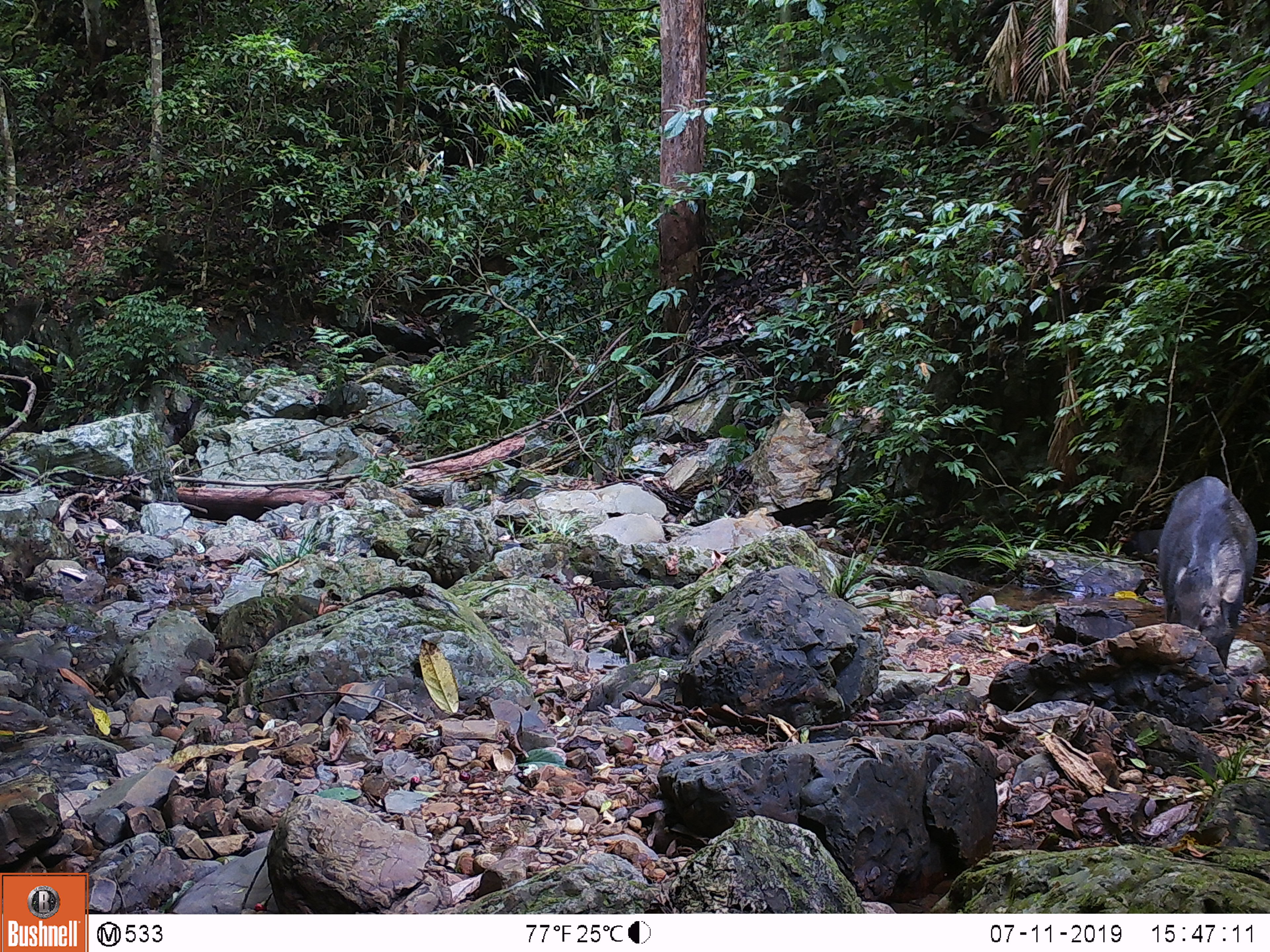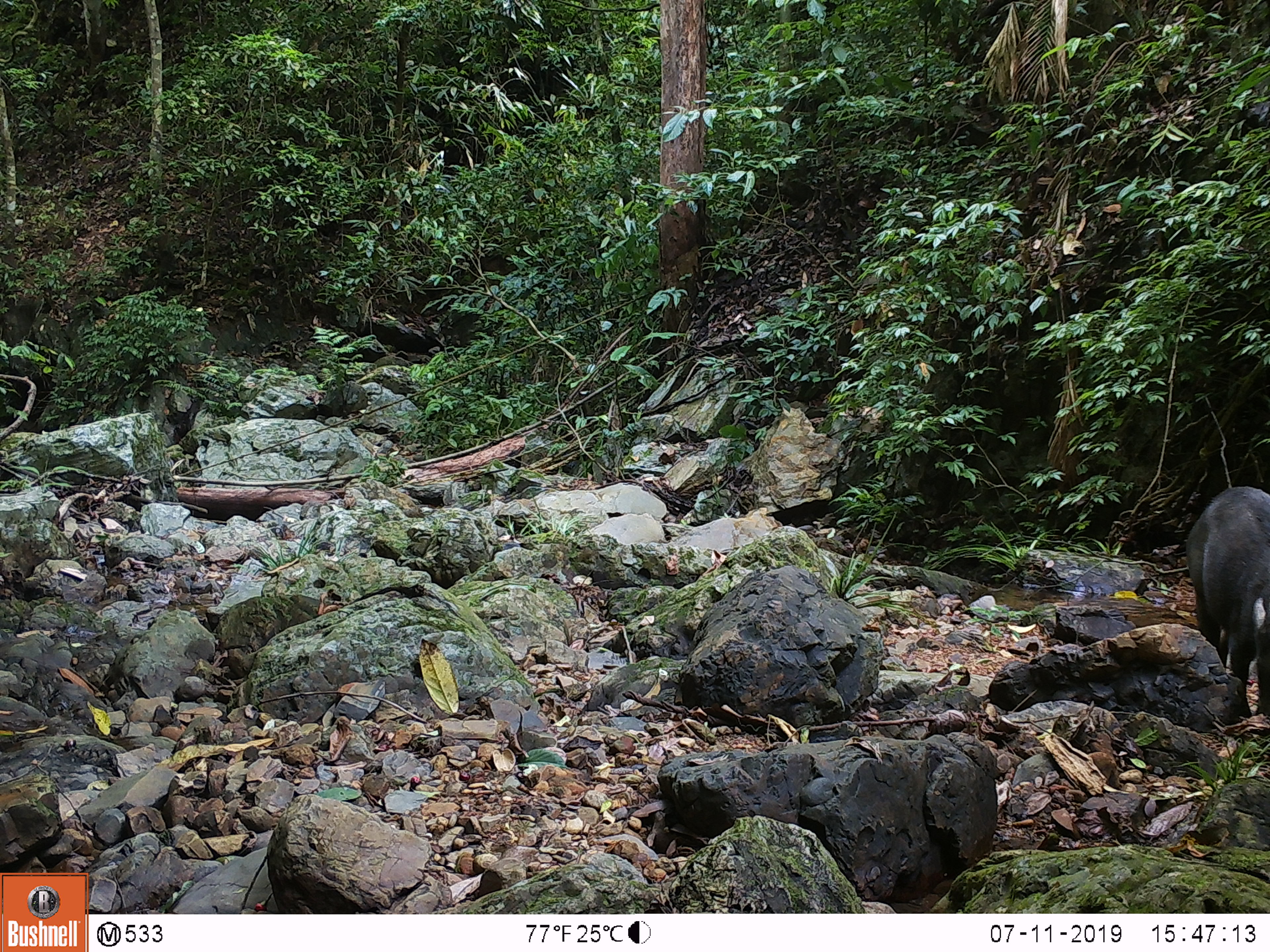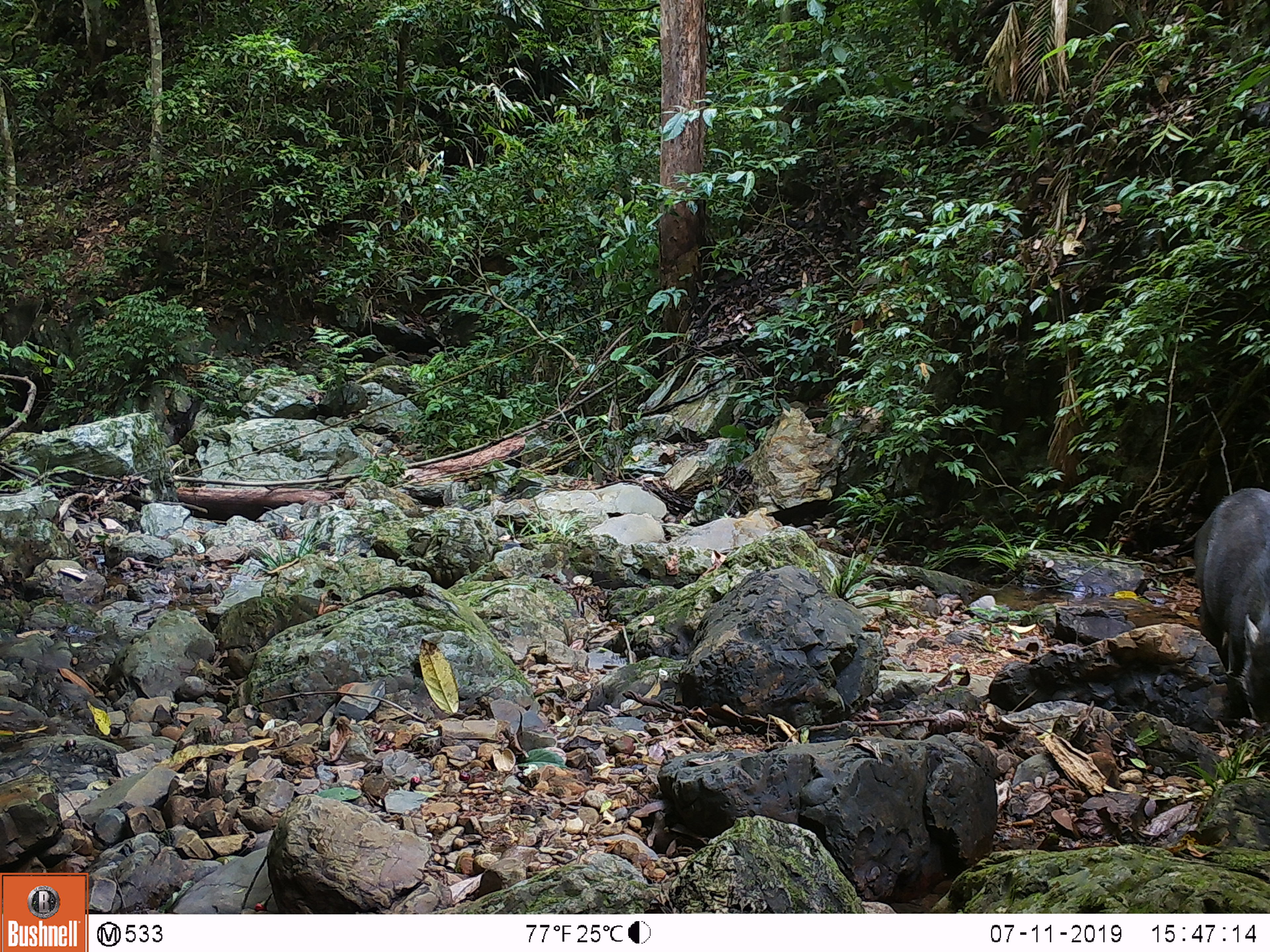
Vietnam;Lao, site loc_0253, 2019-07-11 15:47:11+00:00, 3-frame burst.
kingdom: Animalia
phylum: Chordata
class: Mammalia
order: Artiodactyla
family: Suidae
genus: Sus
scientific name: Sus scrofa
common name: eurasian wild pig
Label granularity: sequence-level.